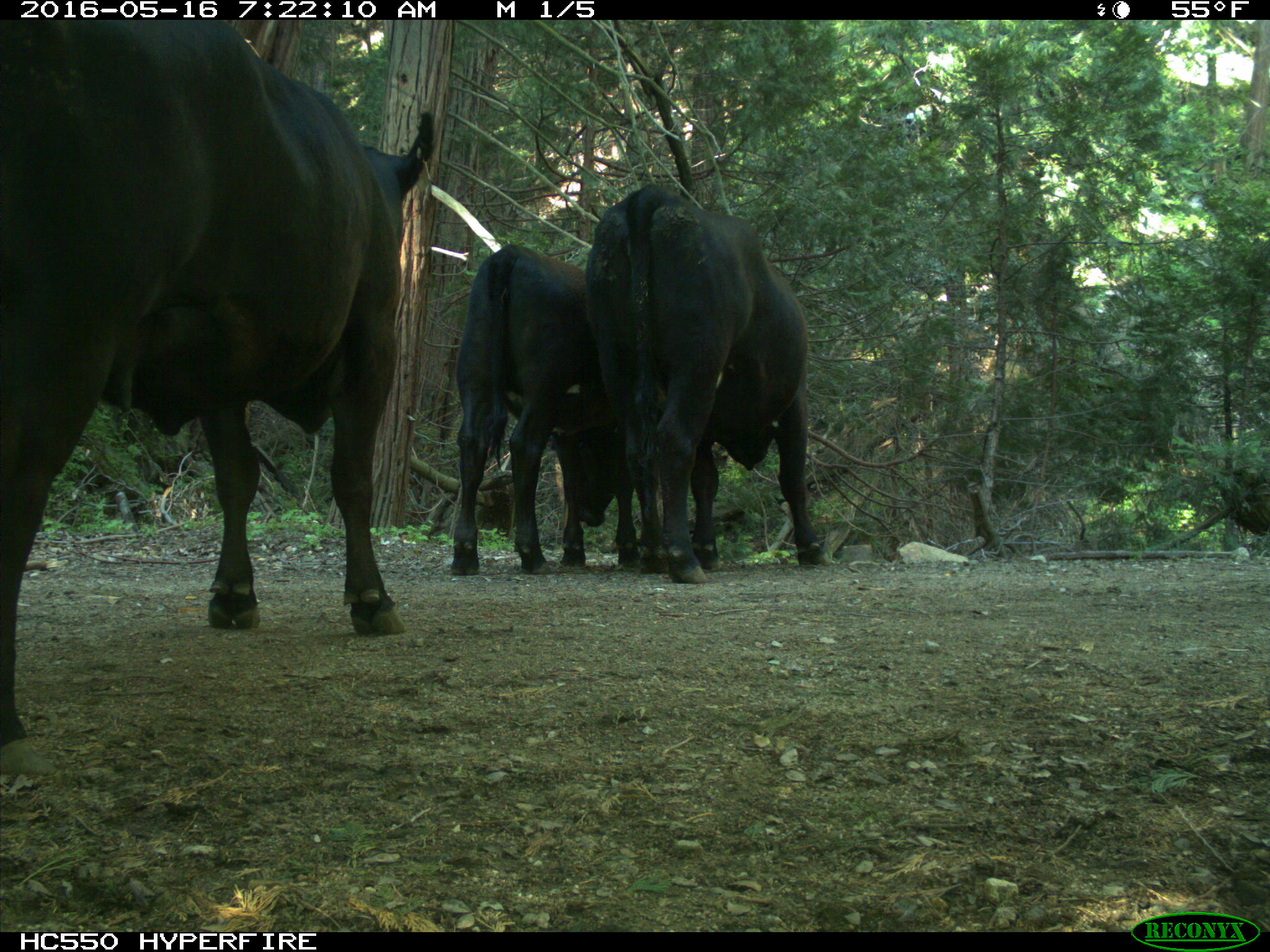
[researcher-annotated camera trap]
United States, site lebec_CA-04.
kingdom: Animalia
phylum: Chordata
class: Mammalia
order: Artiodactyla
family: Bovidae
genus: Bos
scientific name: Bos taurus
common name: domestic cow